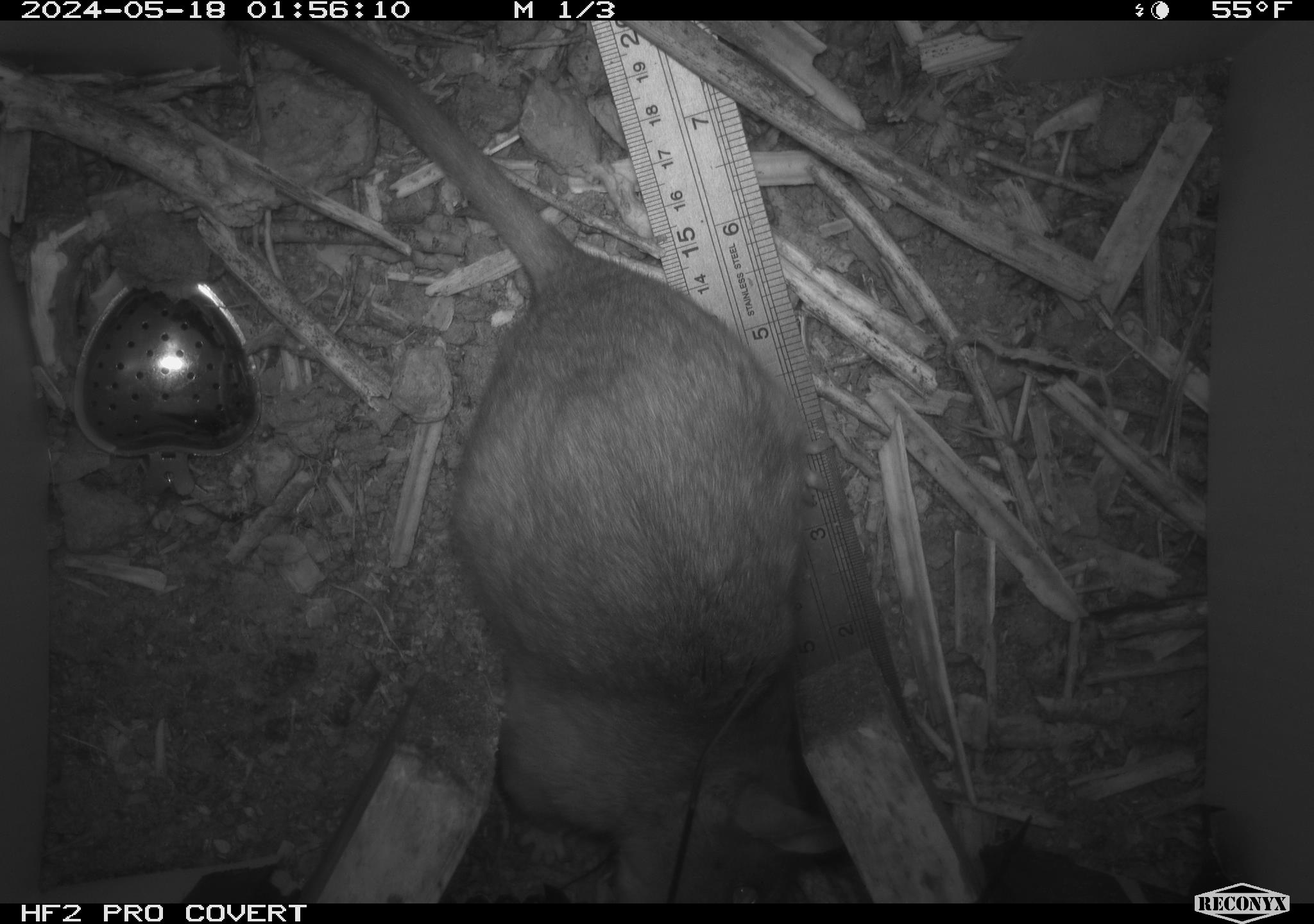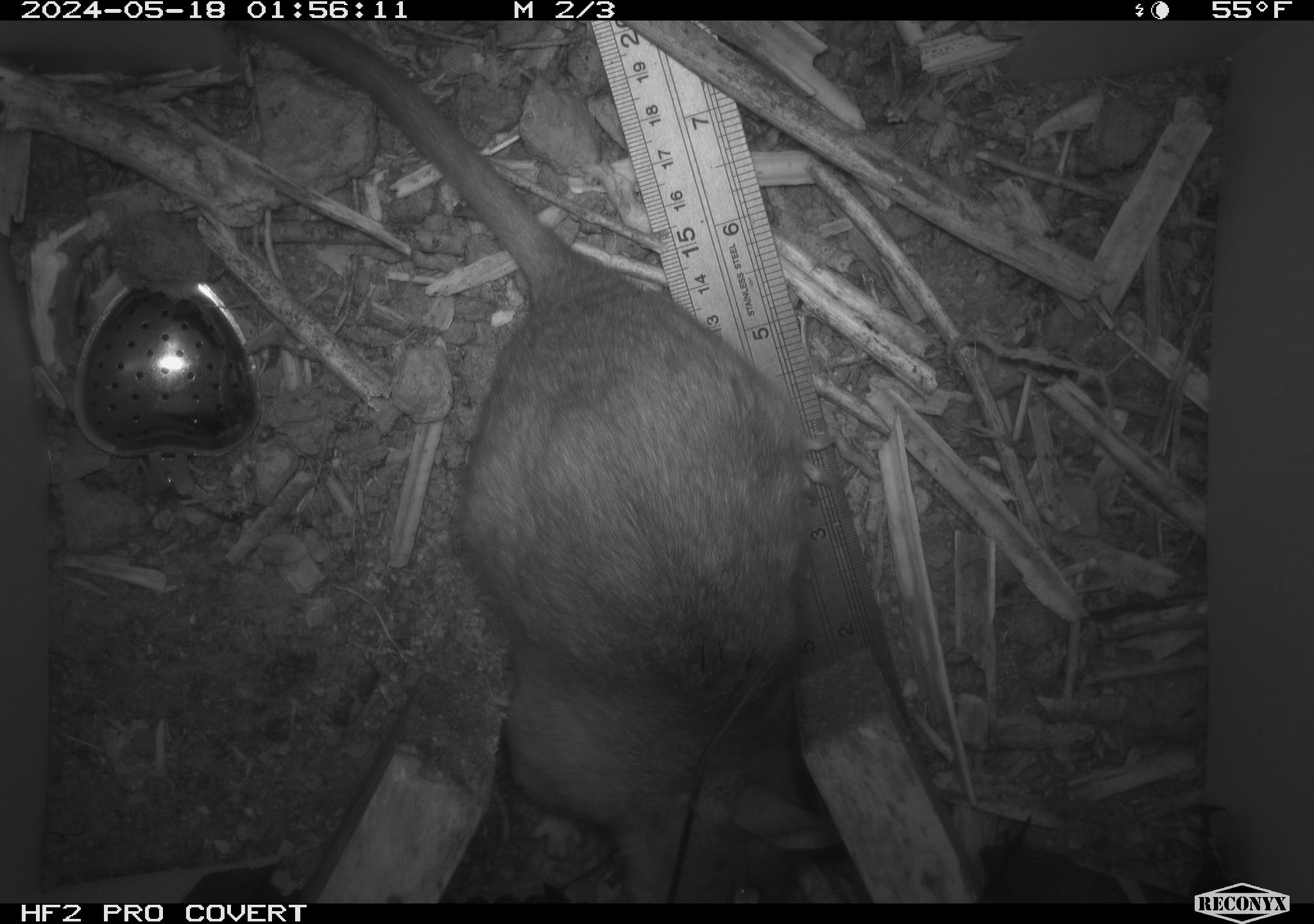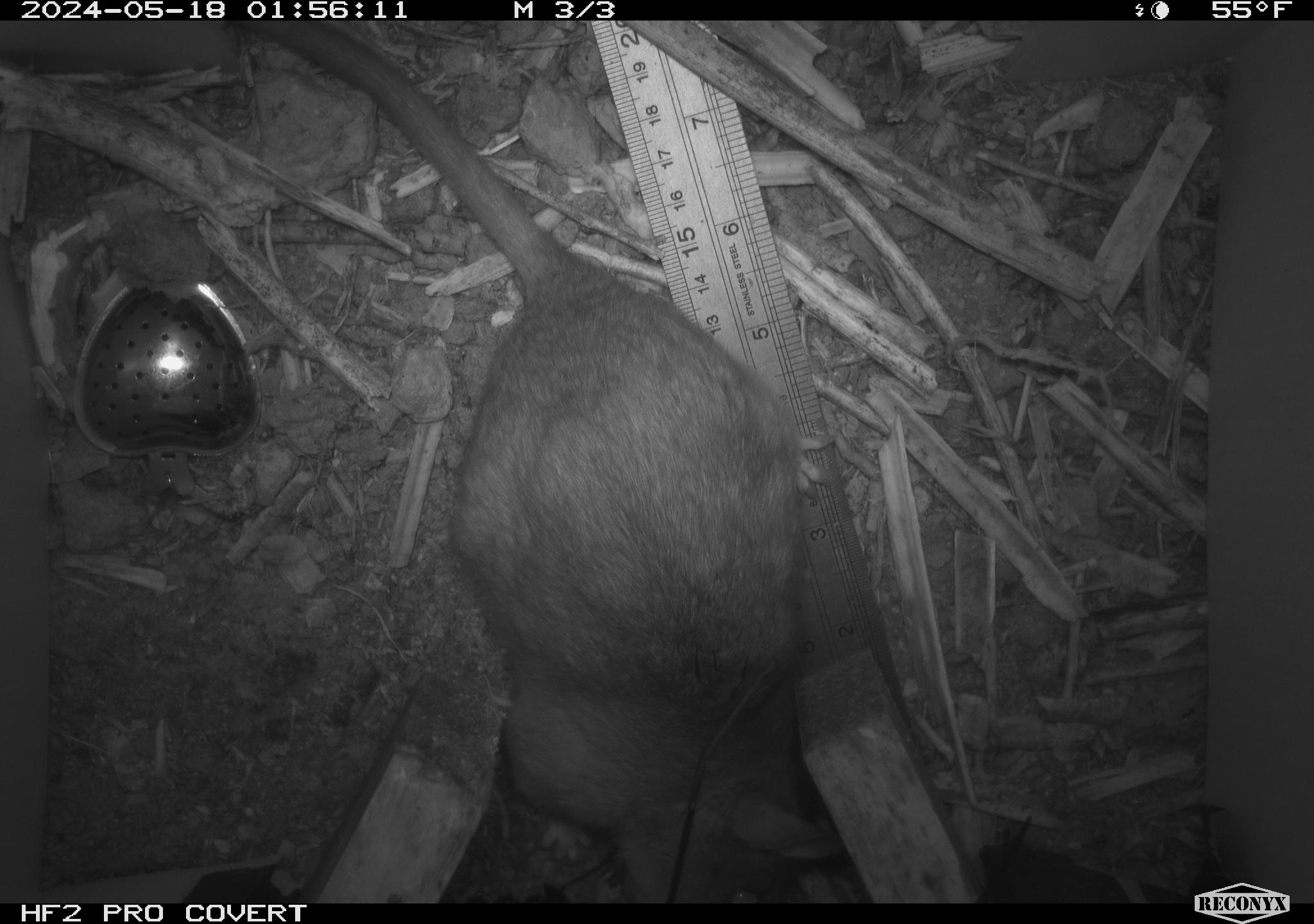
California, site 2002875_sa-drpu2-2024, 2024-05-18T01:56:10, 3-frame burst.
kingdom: Animalia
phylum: Chordata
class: Mammalia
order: Rodentia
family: Cricetidae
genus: Neotoma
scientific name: Neotoma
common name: pack rat or woodrat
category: neotoma species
Neotoma species (pack rat or woodrat) (Neotoma).